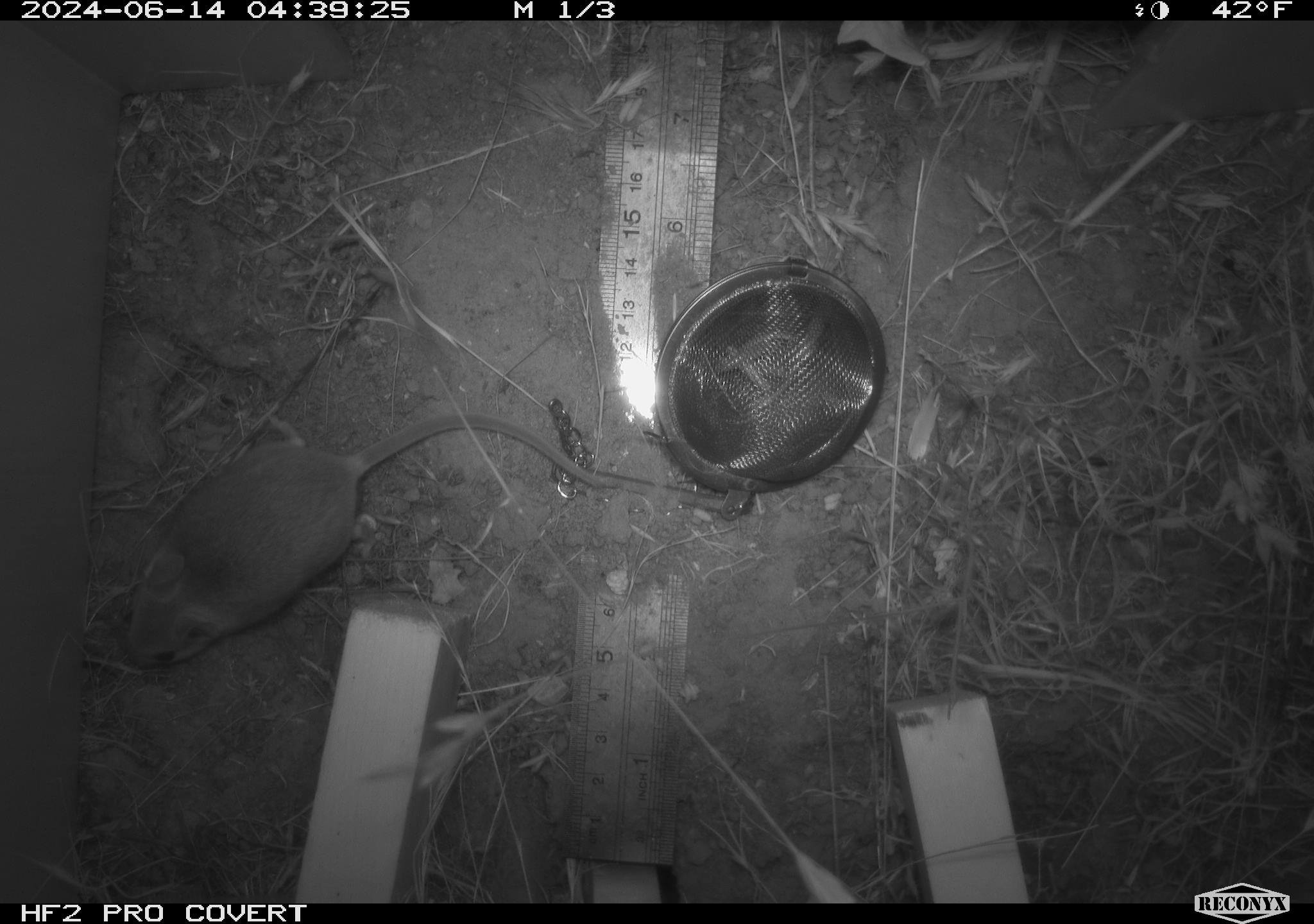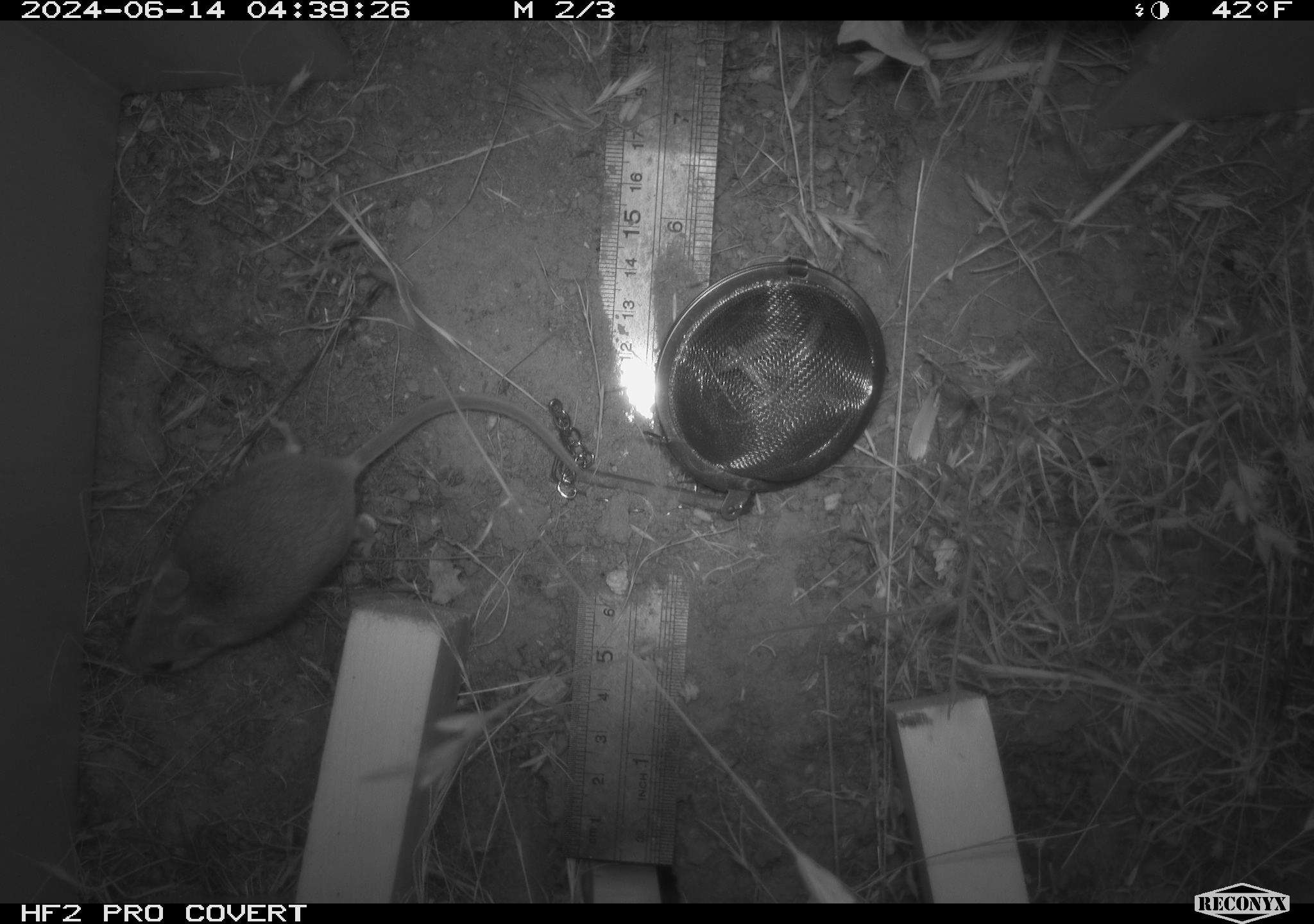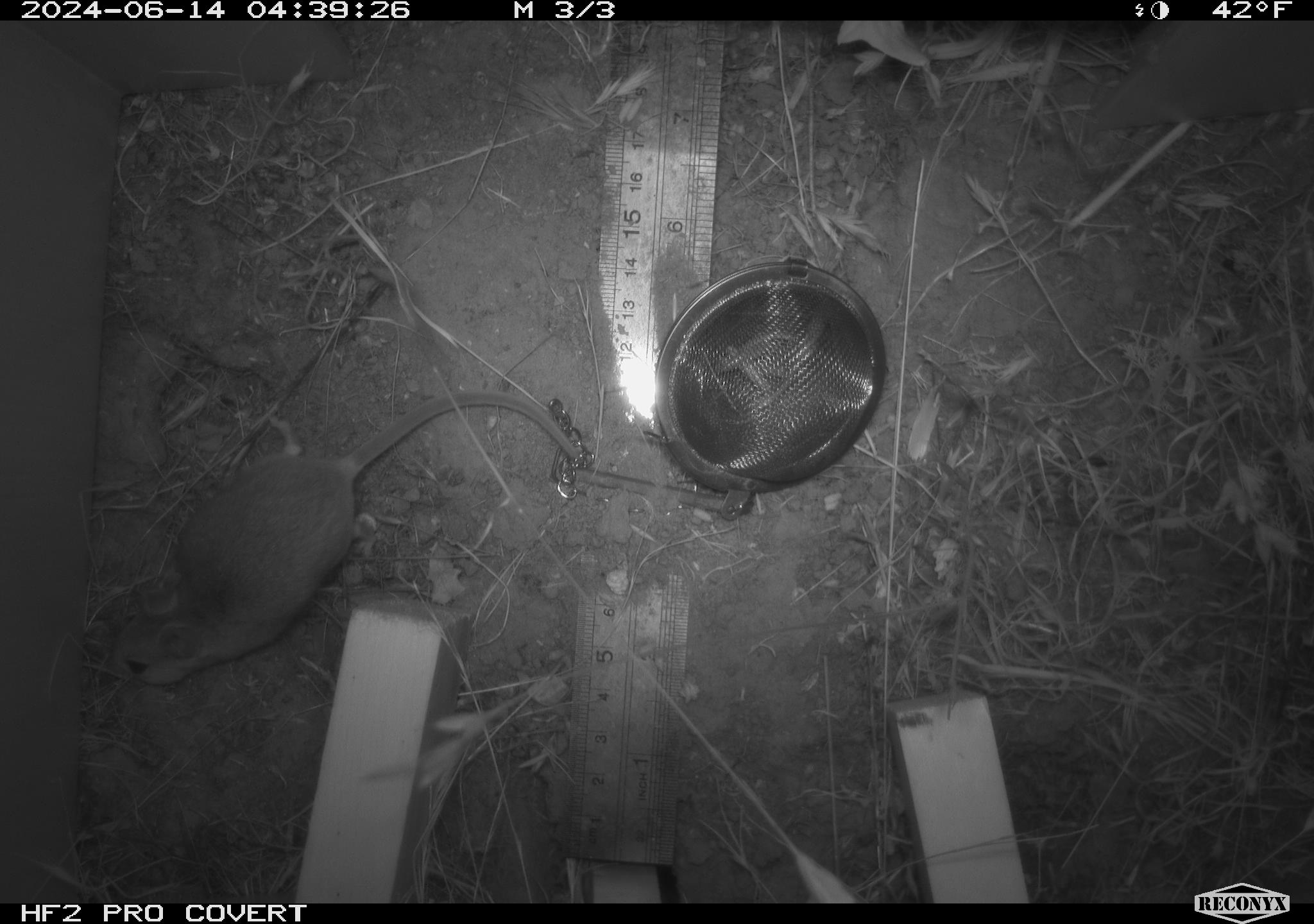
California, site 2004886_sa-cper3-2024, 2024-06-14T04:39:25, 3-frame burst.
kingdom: Animalia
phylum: Chordata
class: Mammalia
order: Rodentia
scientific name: Rodentia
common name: rodent